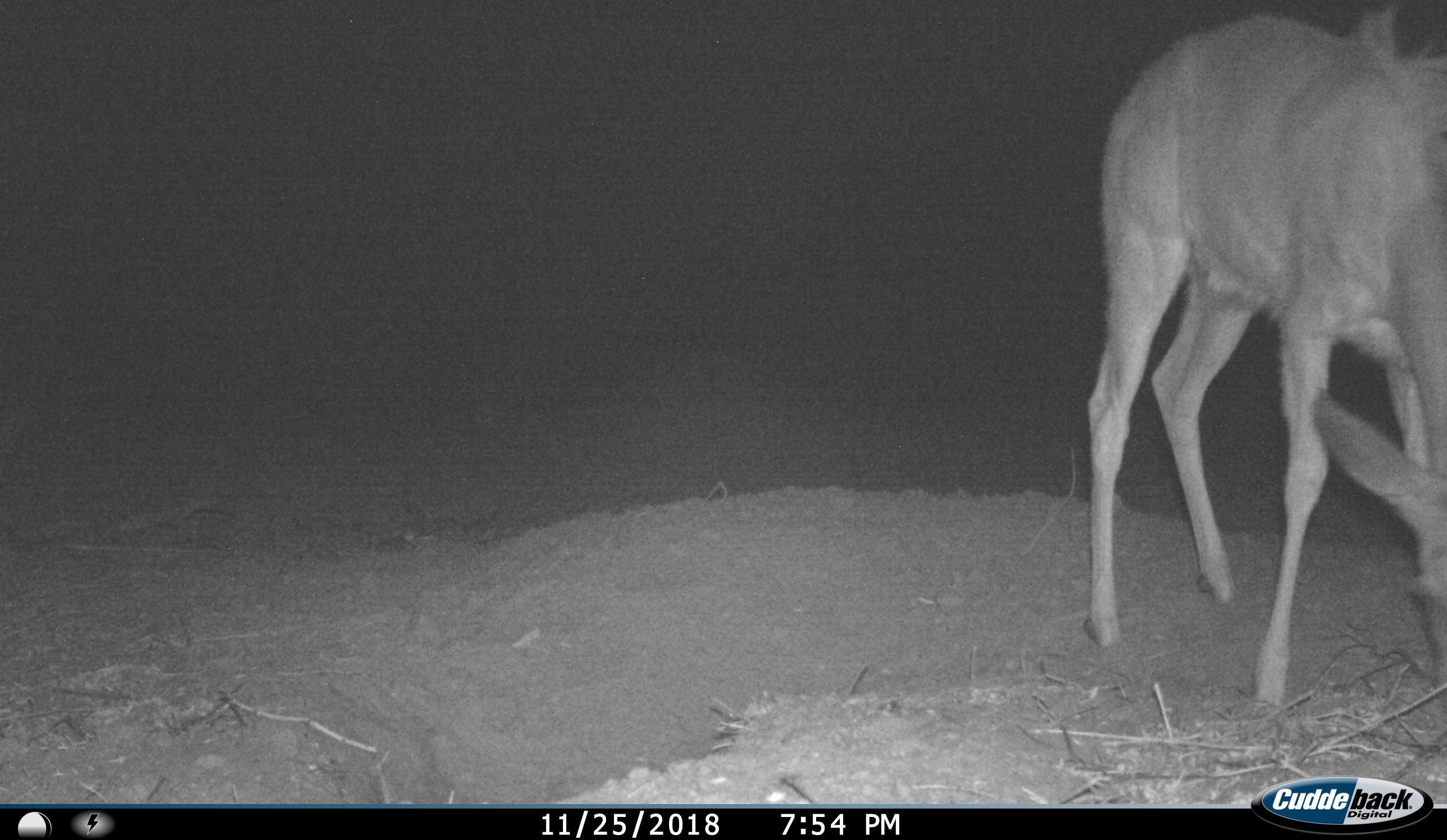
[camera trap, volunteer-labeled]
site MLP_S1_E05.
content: unidentified animal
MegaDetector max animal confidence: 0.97